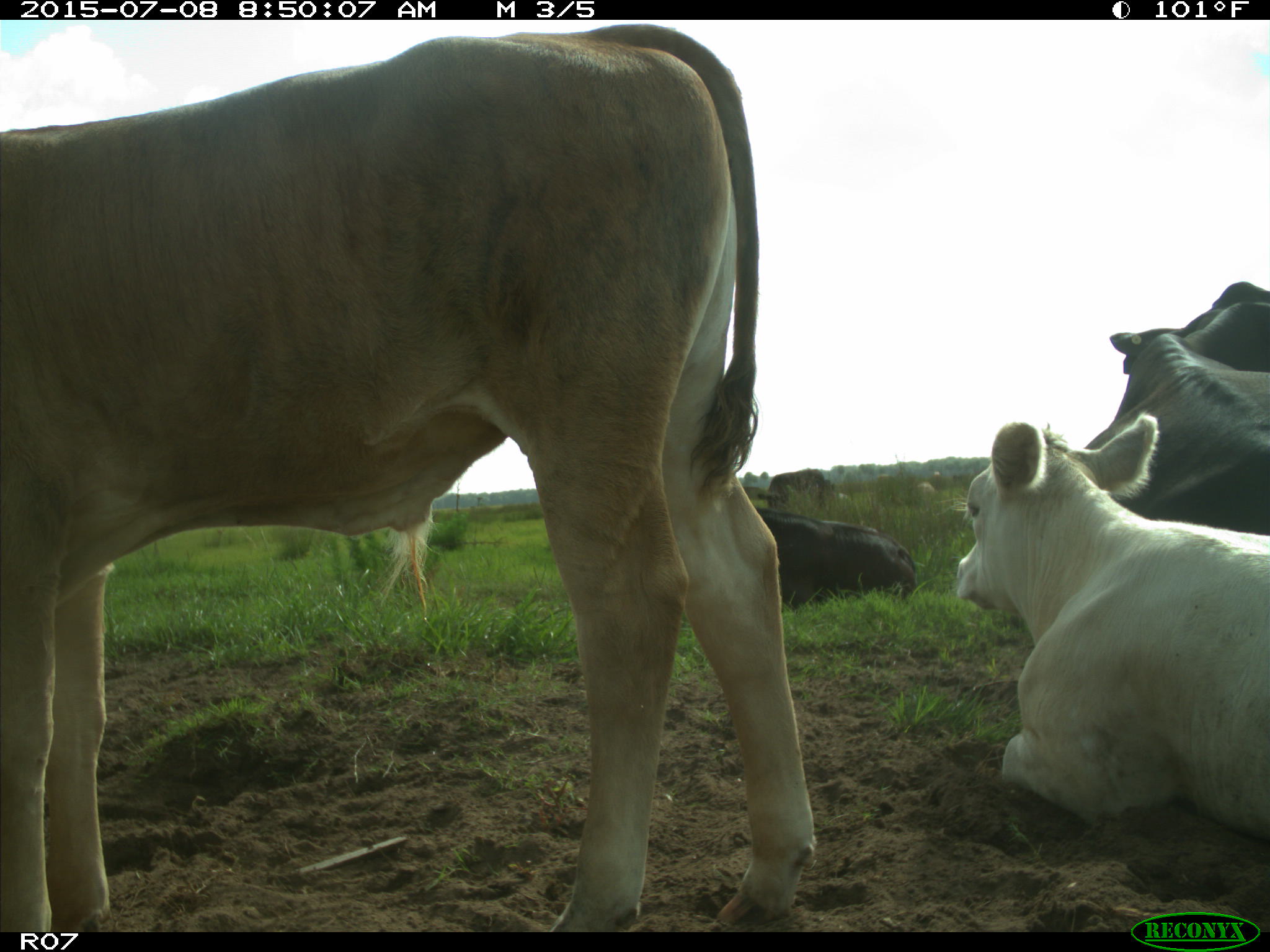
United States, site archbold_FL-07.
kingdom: Animalia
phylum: Chordata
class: Mammalia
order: Artiodactyla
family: Bovidae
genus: Bos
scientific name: Bos taurus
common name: domestic cow